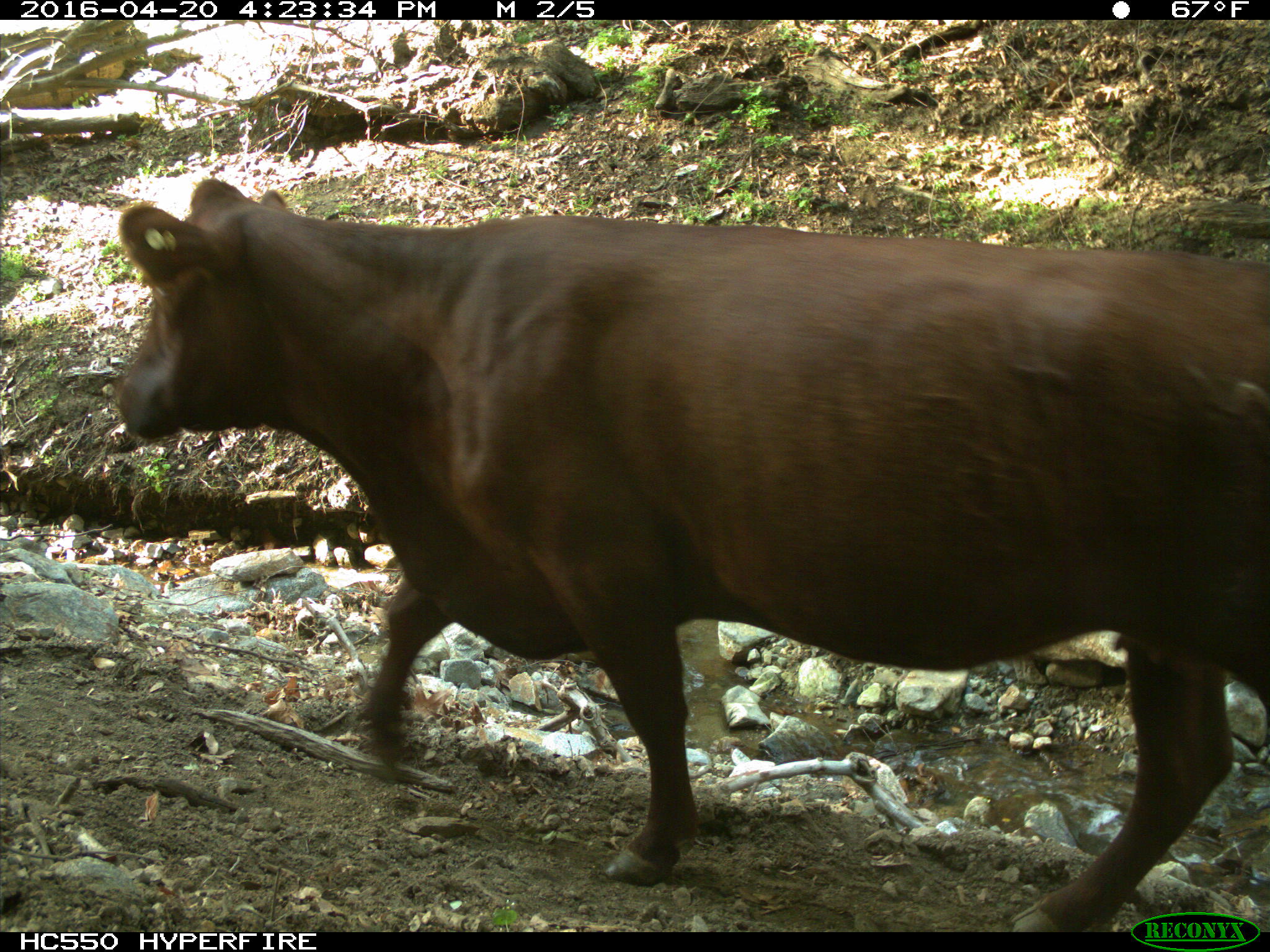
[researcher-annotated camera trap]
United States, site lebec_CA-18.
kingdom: Animalia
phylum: Chordata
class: Mammalia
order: Artiodactyla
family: Bovidae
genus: Bos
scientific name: Bos taurus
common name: domestic cow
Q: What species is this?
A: Bos taurus (domestic cow).